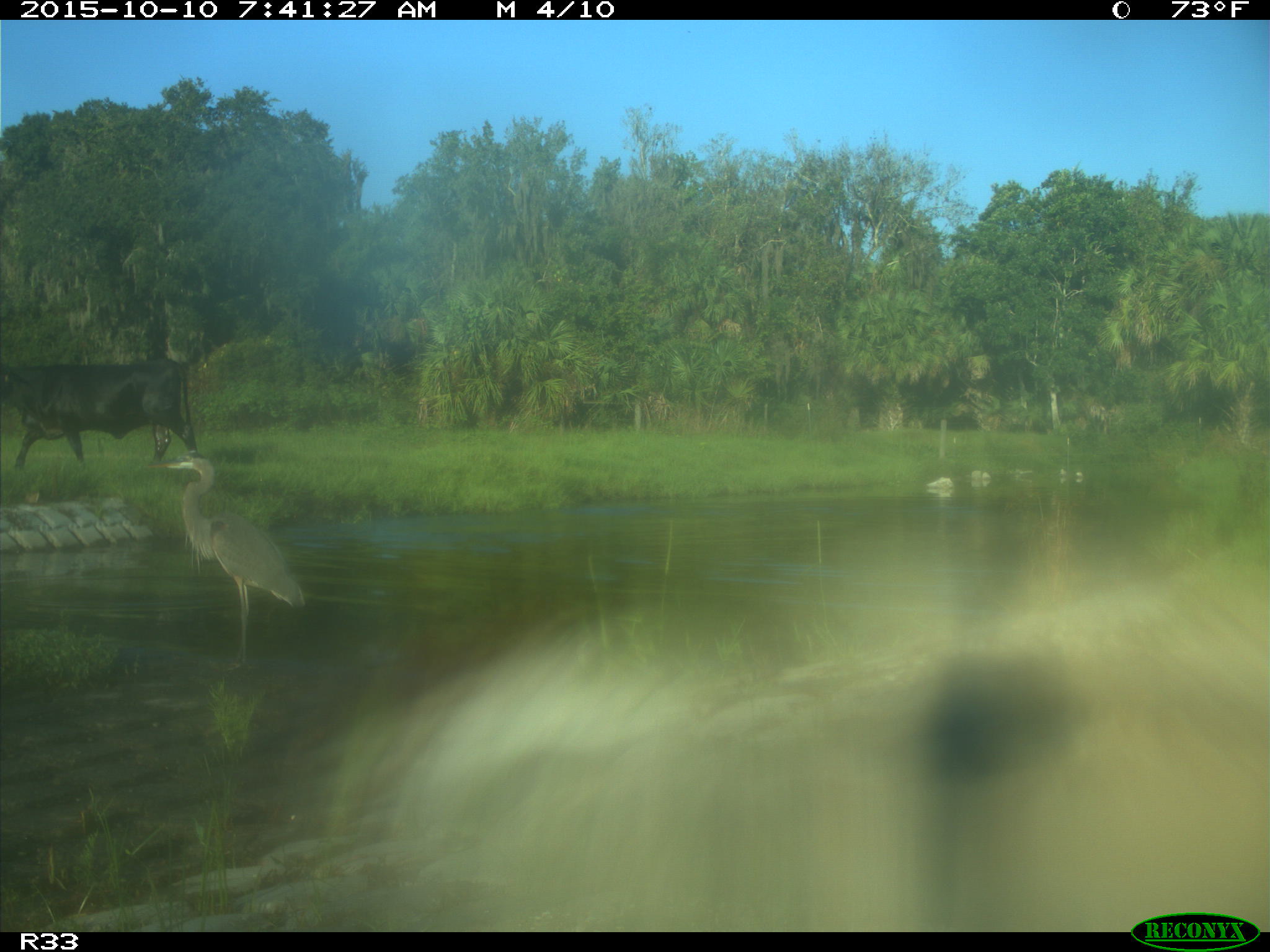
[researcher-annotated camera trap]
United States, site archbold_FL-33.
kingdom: Animalia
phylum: Chordata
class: Mammalia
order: Artiodactyla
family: Bovidae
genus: Bos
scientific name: Bos taurus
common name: domestic cow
Bos taurus (domestic cow).